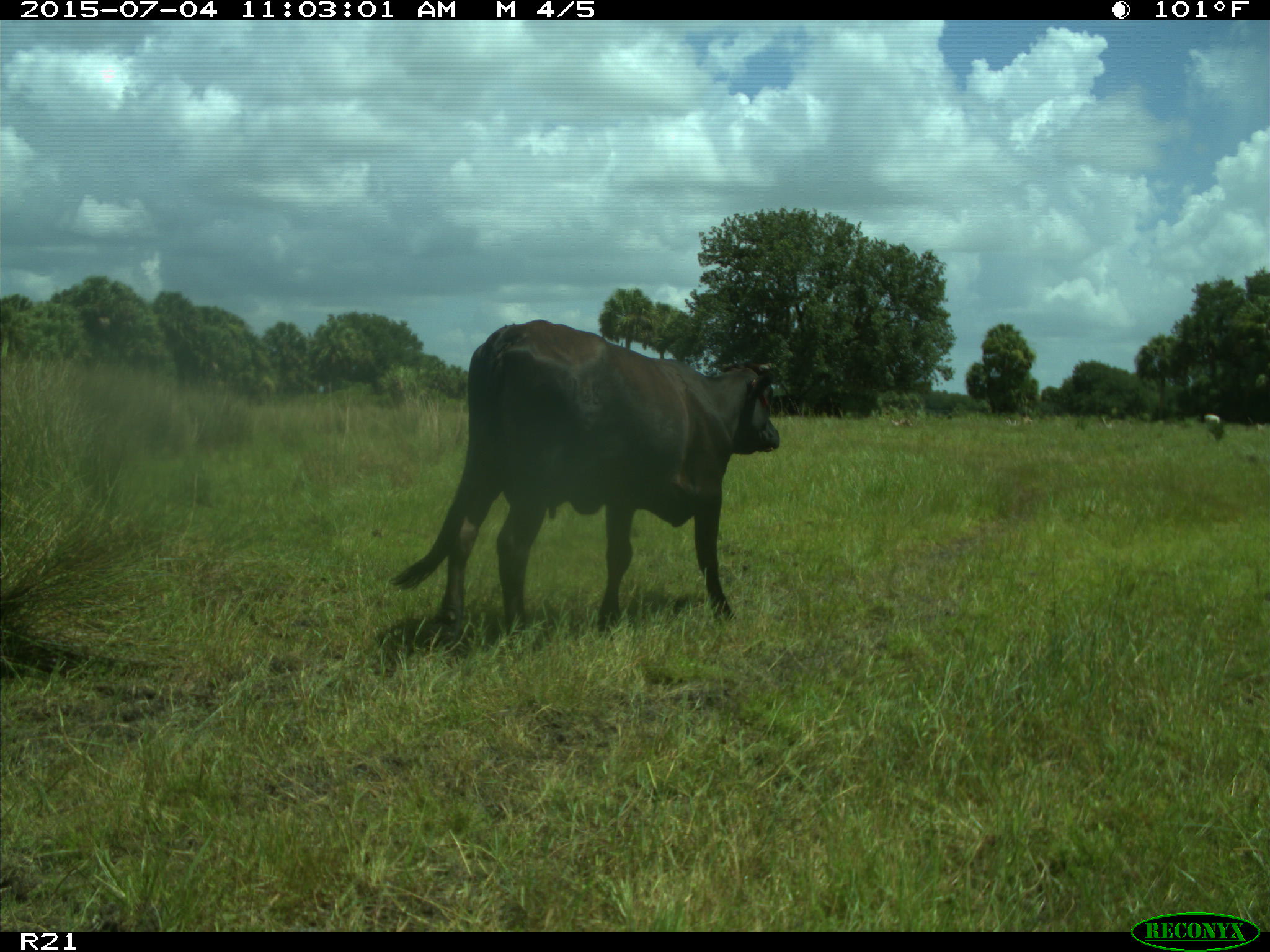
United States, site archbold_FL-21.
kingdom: Animalia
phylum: Chordata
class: Mammalia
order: Artiodactyla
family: Bovidae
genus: Bos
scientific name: Bos taurus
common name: domestic cow